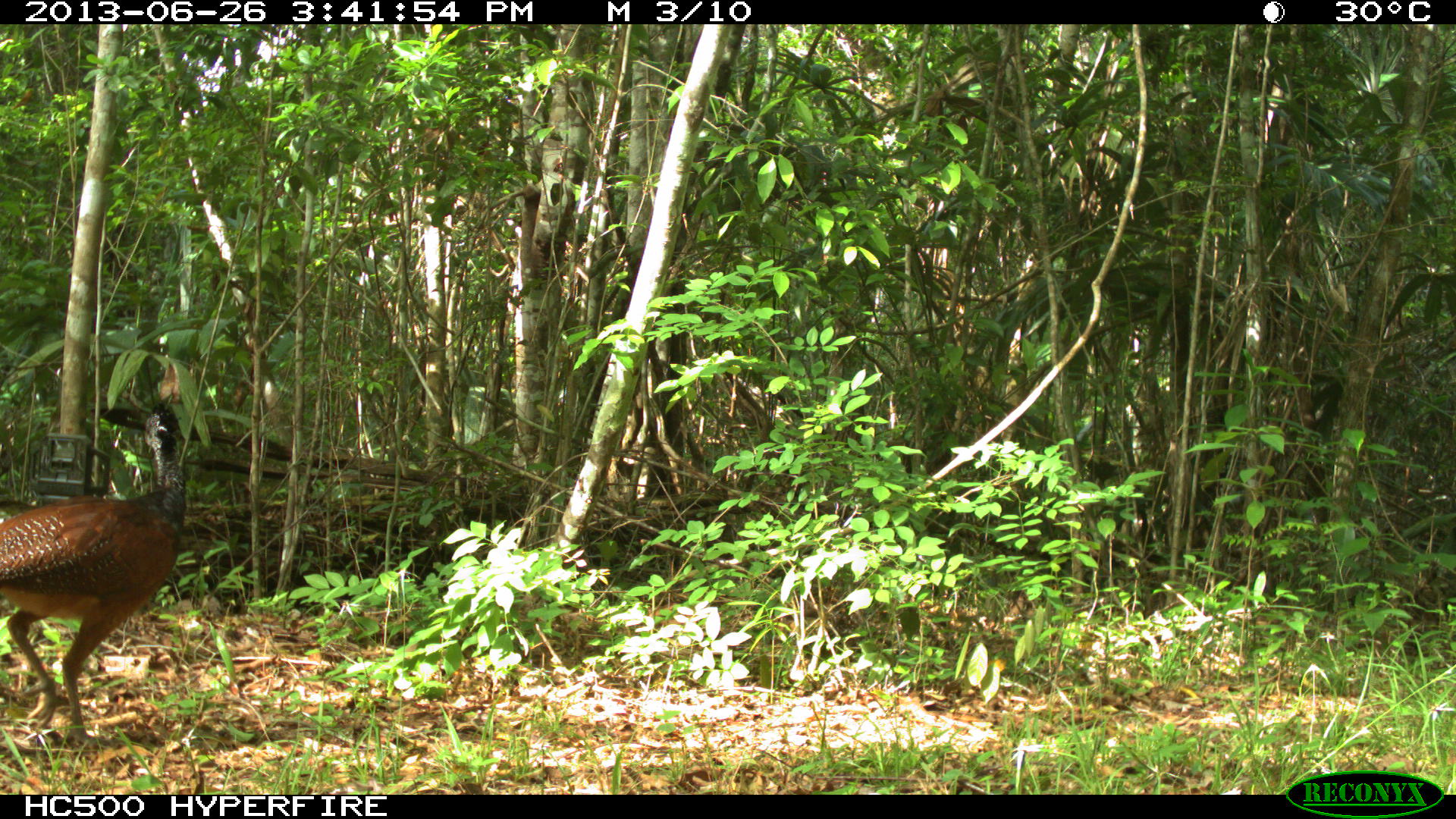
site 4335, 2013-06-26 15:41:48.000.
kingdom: Animalia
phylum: Chordata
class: Aves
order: Galliformes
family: Cracidae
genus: Crax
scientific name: Crax rubra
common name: great curassow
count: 1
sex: female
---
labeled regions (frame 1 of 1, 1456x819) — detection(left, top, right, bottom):
crax rubra: detection(0, 401, 187, 747)